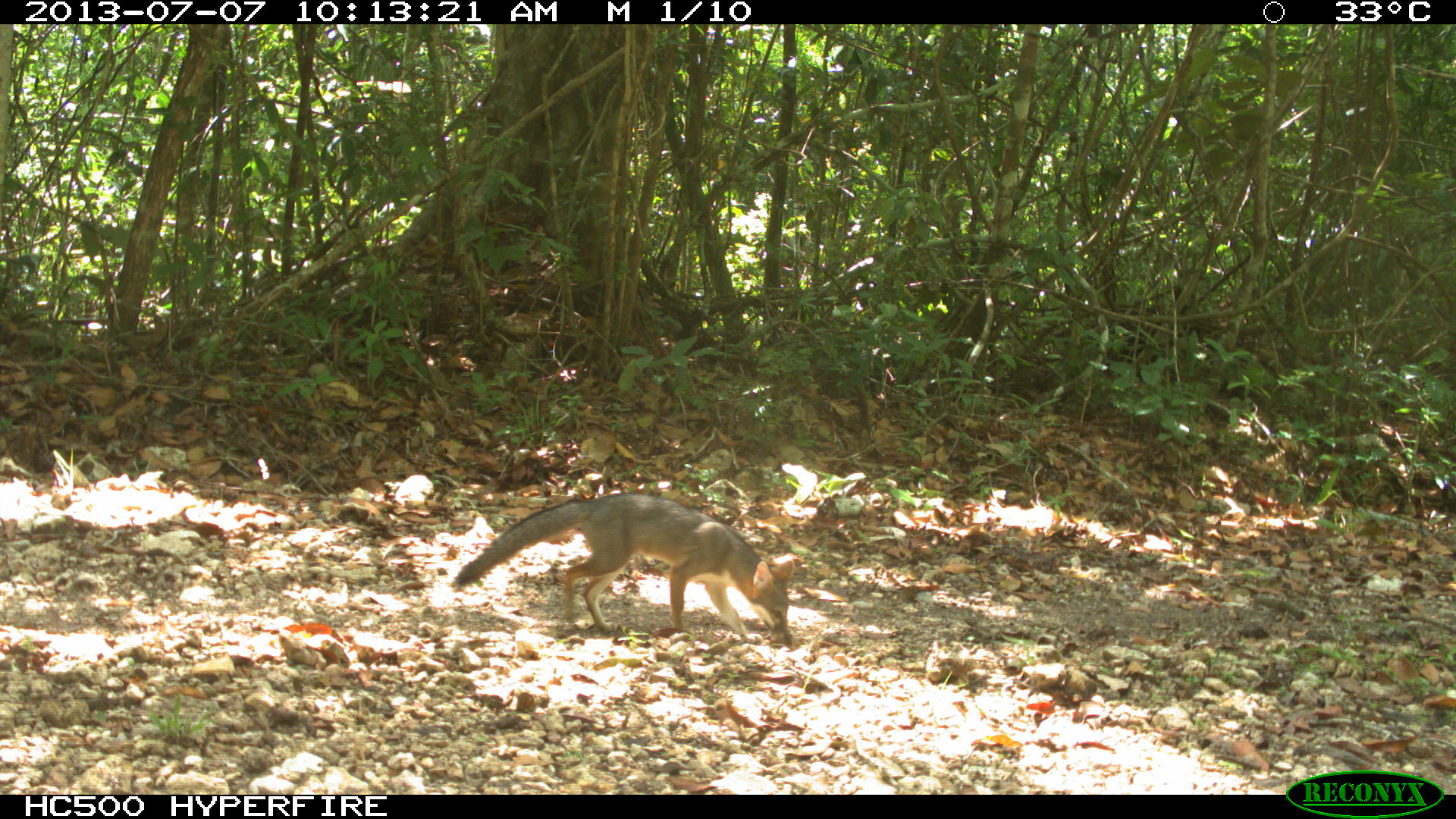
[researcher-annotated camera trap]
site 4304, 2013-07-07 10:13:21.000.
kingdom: Animalia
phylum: Chordata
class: Mammalia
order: Carnivora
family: Canidae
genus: Urocyon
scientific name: Urocyon cinereoargenteus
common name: gray fox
Urocyon cinereoargenteus (gray fox), count 1.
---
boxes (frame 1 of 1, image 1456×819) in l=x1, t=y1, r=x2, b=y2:
urocyon cinereoargenteus: l=452, t=490, r=795, b=648